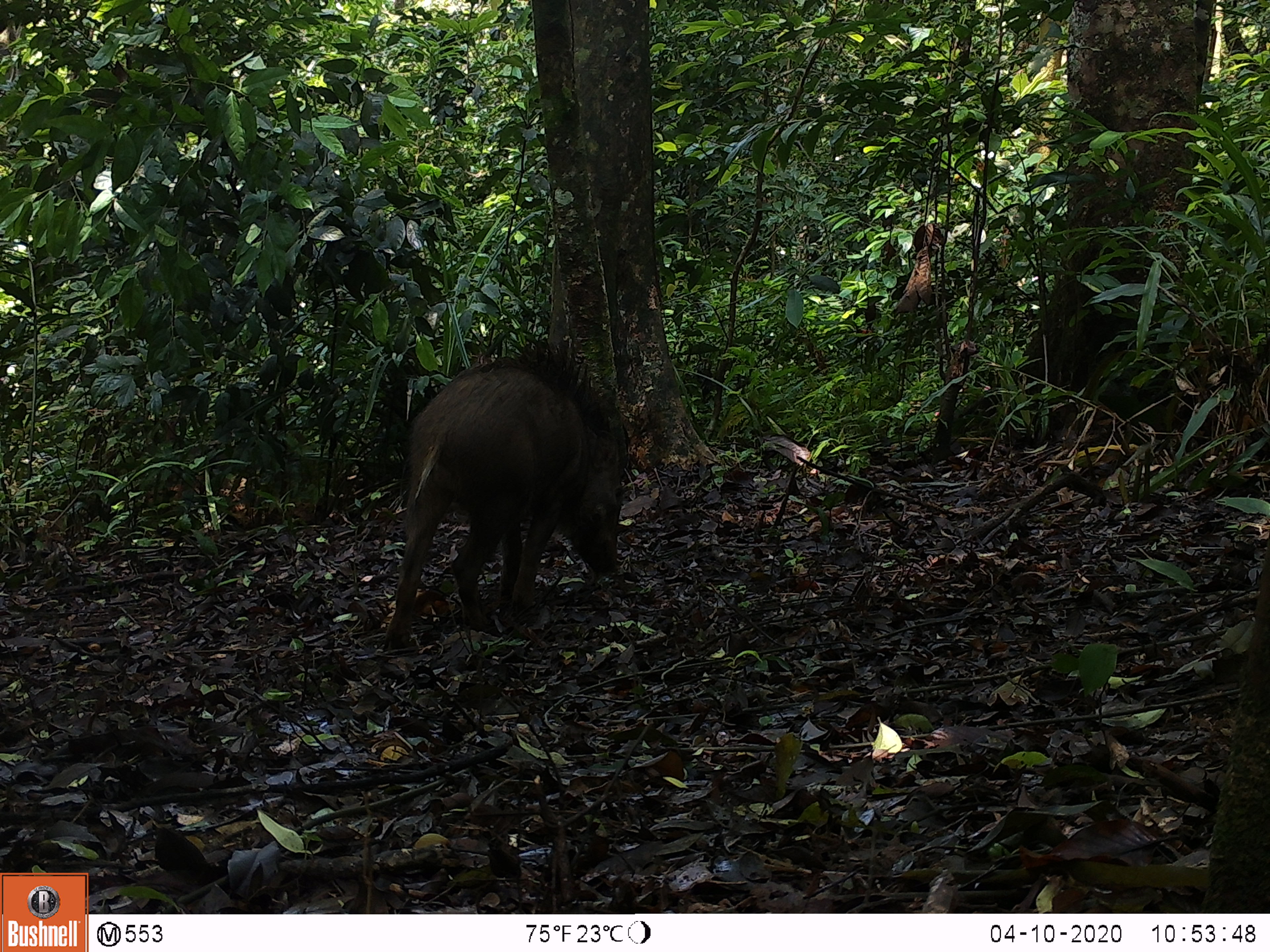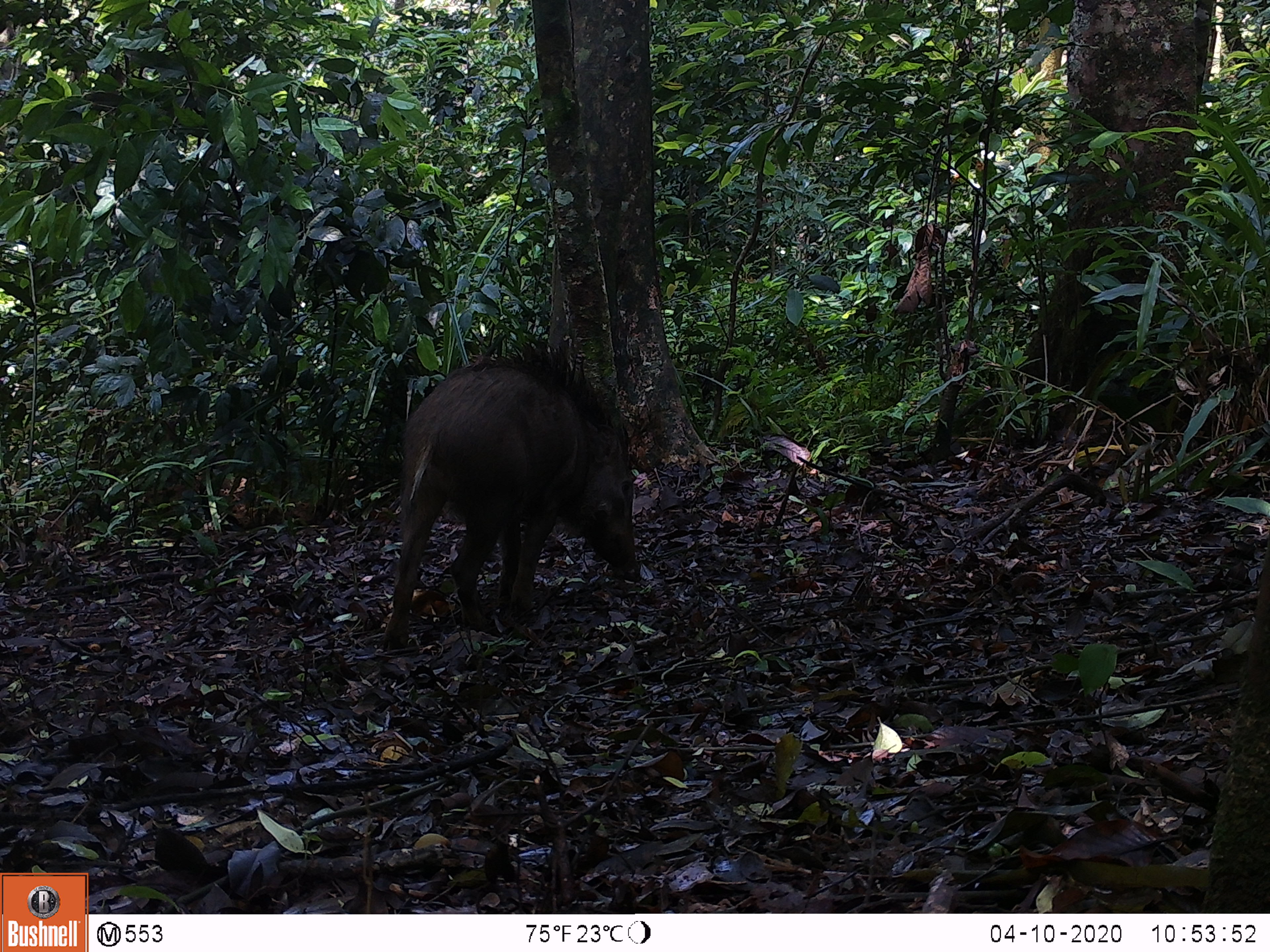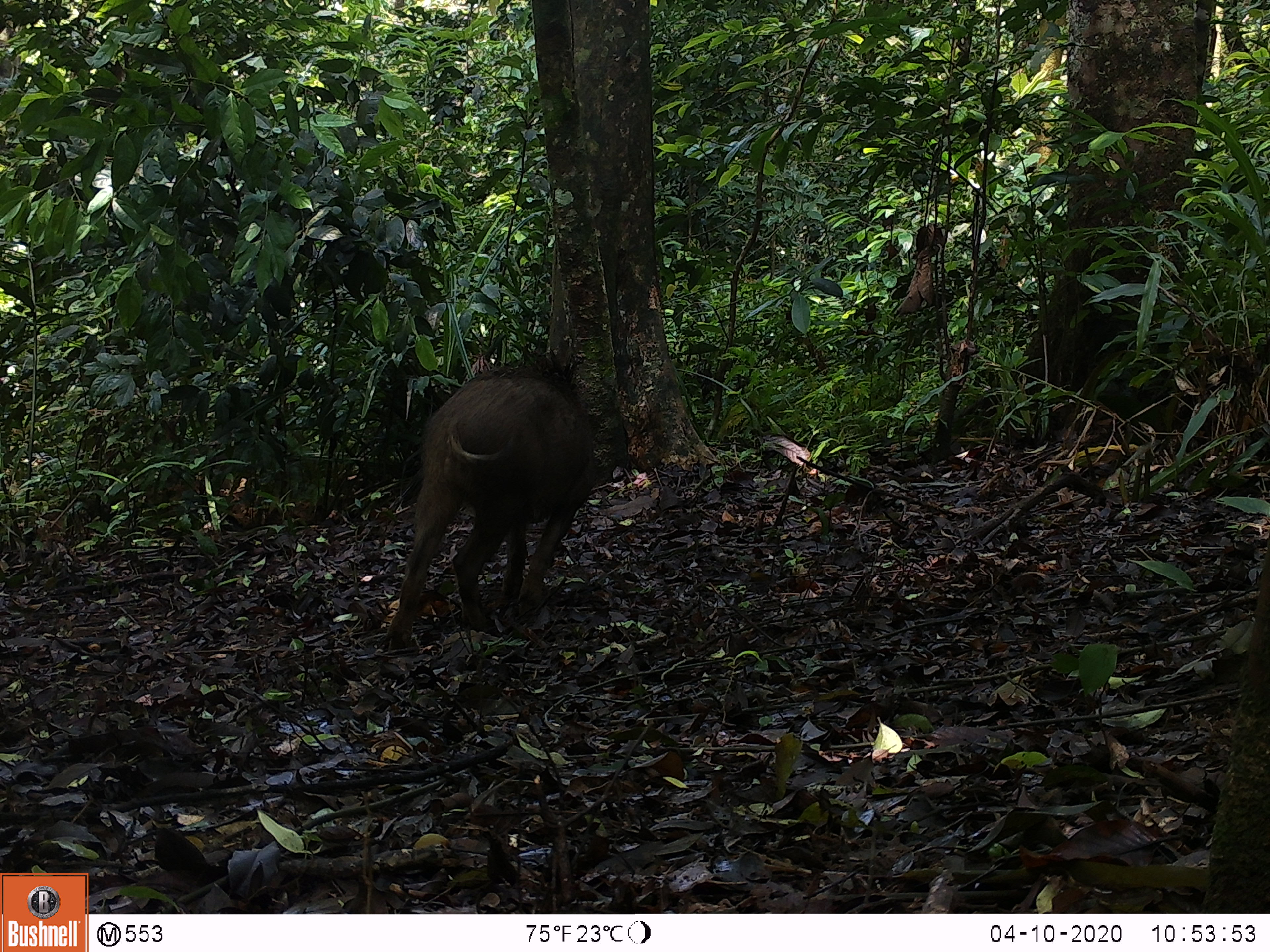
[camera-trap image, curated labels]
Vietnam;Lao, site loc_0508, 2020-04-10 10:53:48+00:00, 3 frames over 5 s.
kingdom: Animalia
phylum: Chordata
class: Mammalia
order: Artiodactyla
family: Suidae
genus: Sus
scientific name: Sus scrofa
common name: eurasian wild pig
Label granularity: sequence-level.